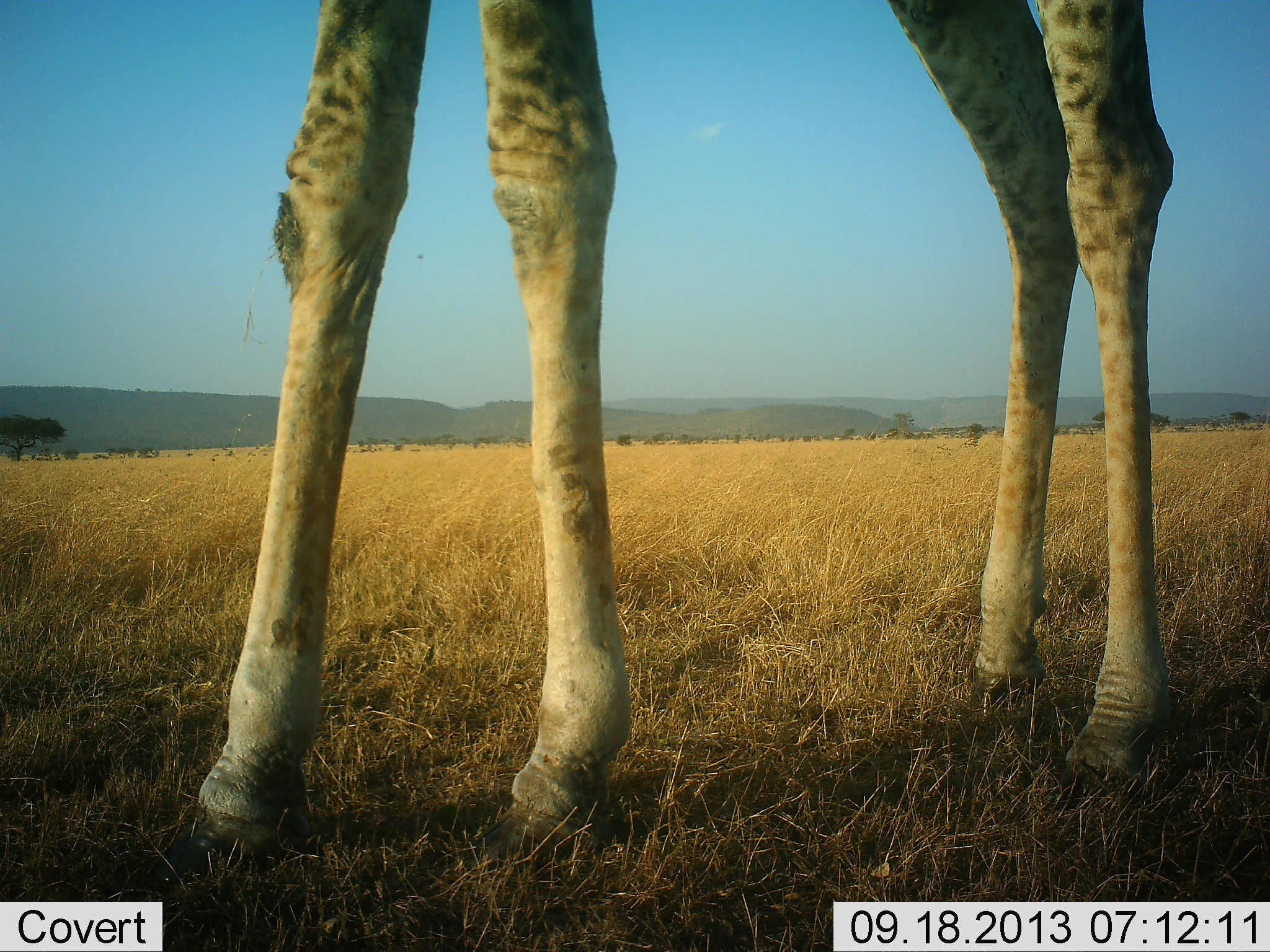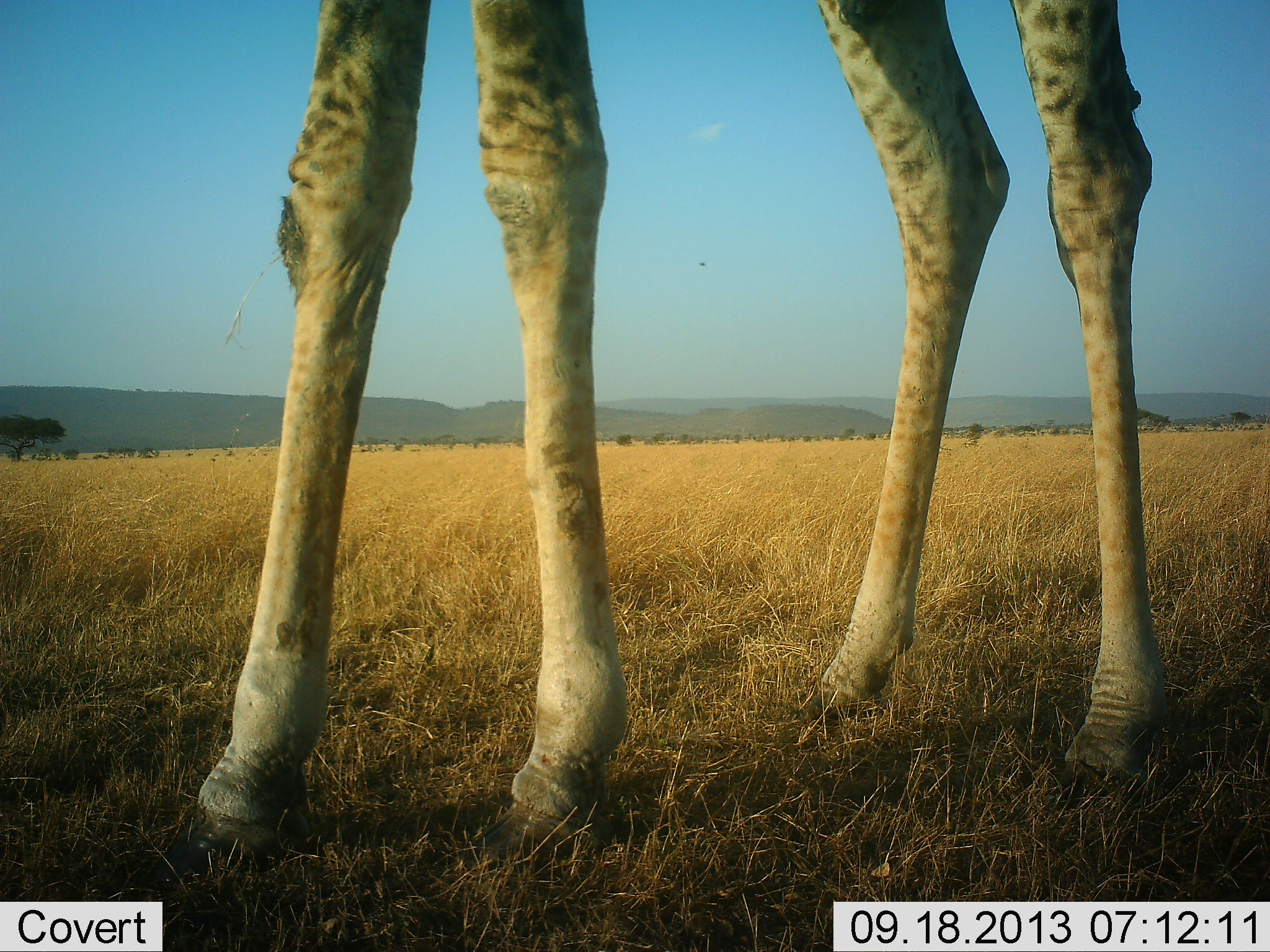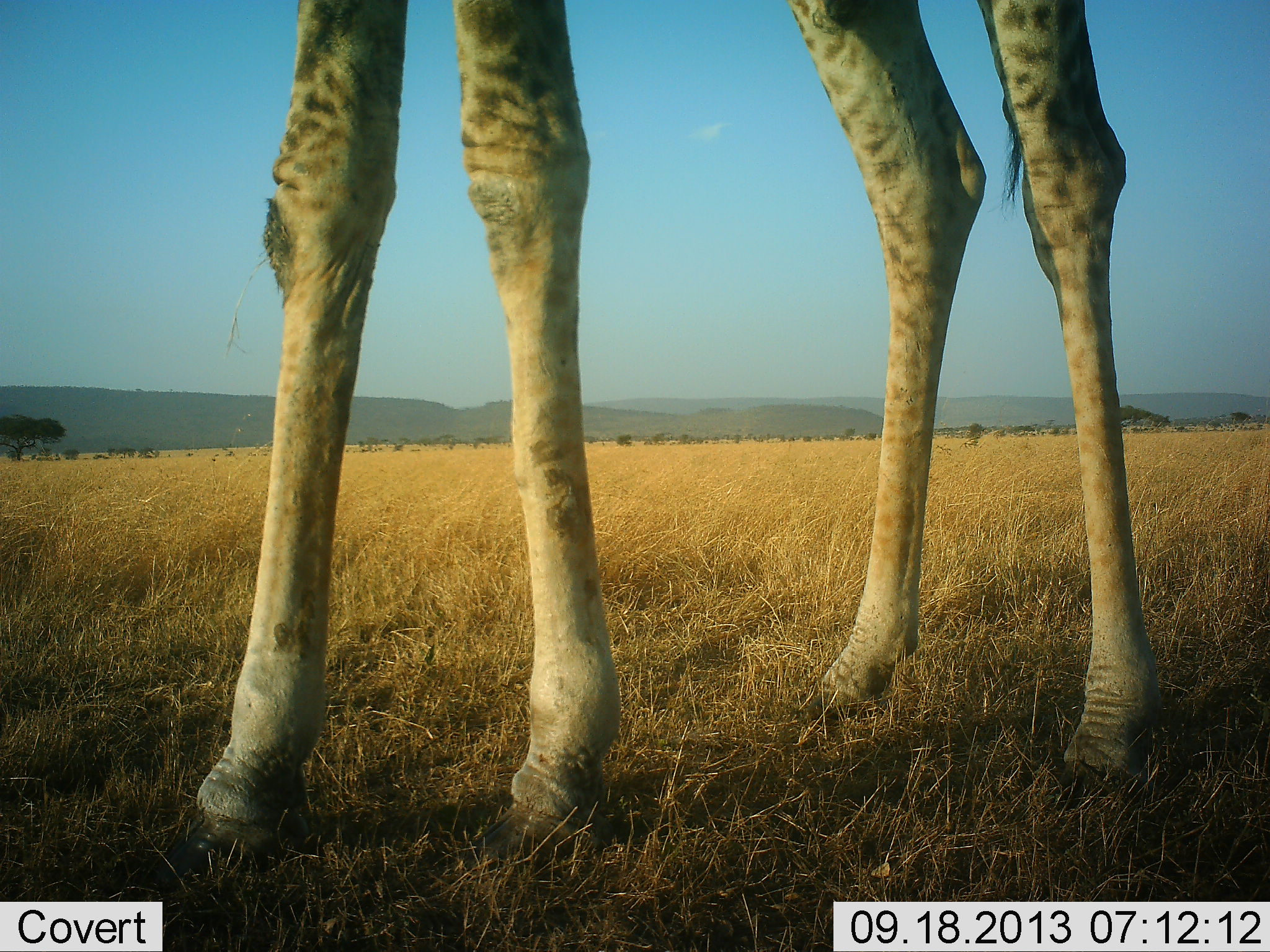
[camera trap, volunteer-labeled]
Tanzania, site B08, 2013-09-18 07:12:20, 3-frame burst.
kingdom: Animalia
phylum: Chordata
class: Mammalia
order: Artiodactyla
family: Giraffidae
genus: Giraffa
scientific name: Giraffa camelopardalis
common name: giraffe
Giraffe (Giraffa camelopardalis), count 1. Behavior (volunteer vote fractions): standing 94%, resting 0%, moving 6%, interacting 0%. Young present (vote fraction): 0%. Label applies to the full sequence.